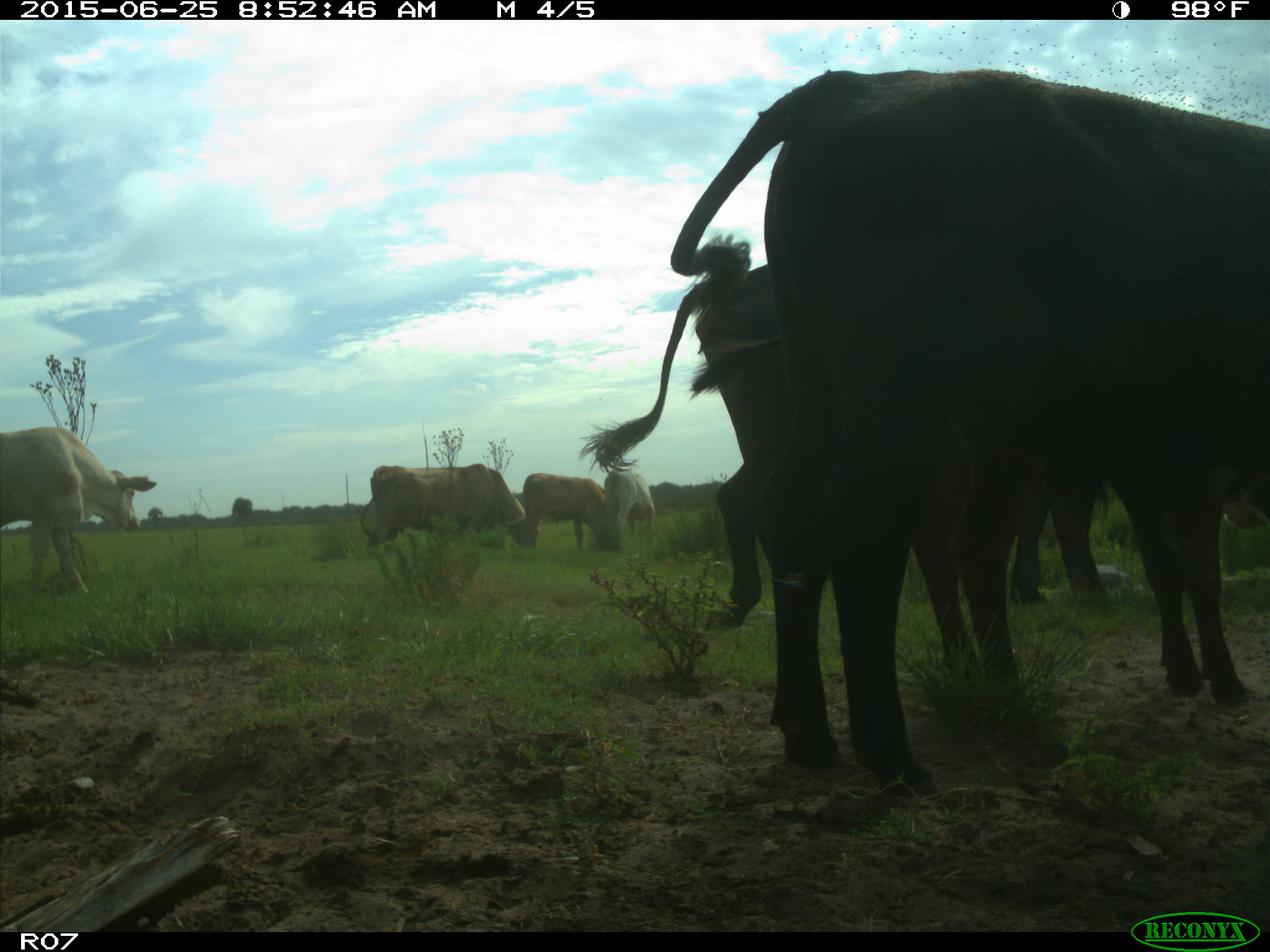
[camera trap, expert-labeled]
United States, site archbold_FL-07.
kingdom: Animalia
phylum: Chordata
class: Mammalia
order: Artiodactyla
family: Bovidae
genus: Bos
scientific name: Bos taurus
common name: domestic cow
Bos taurus (domestic cow).